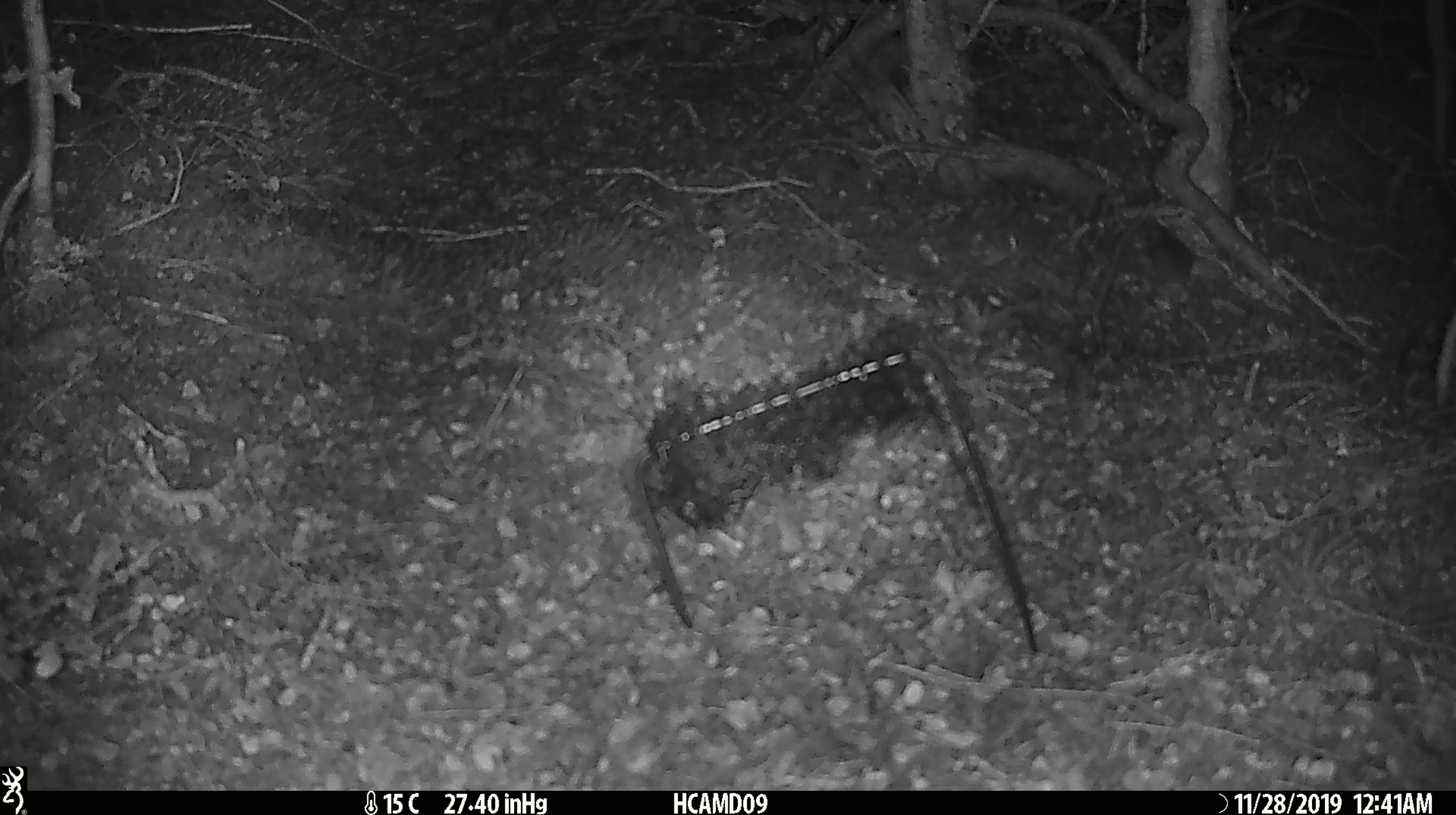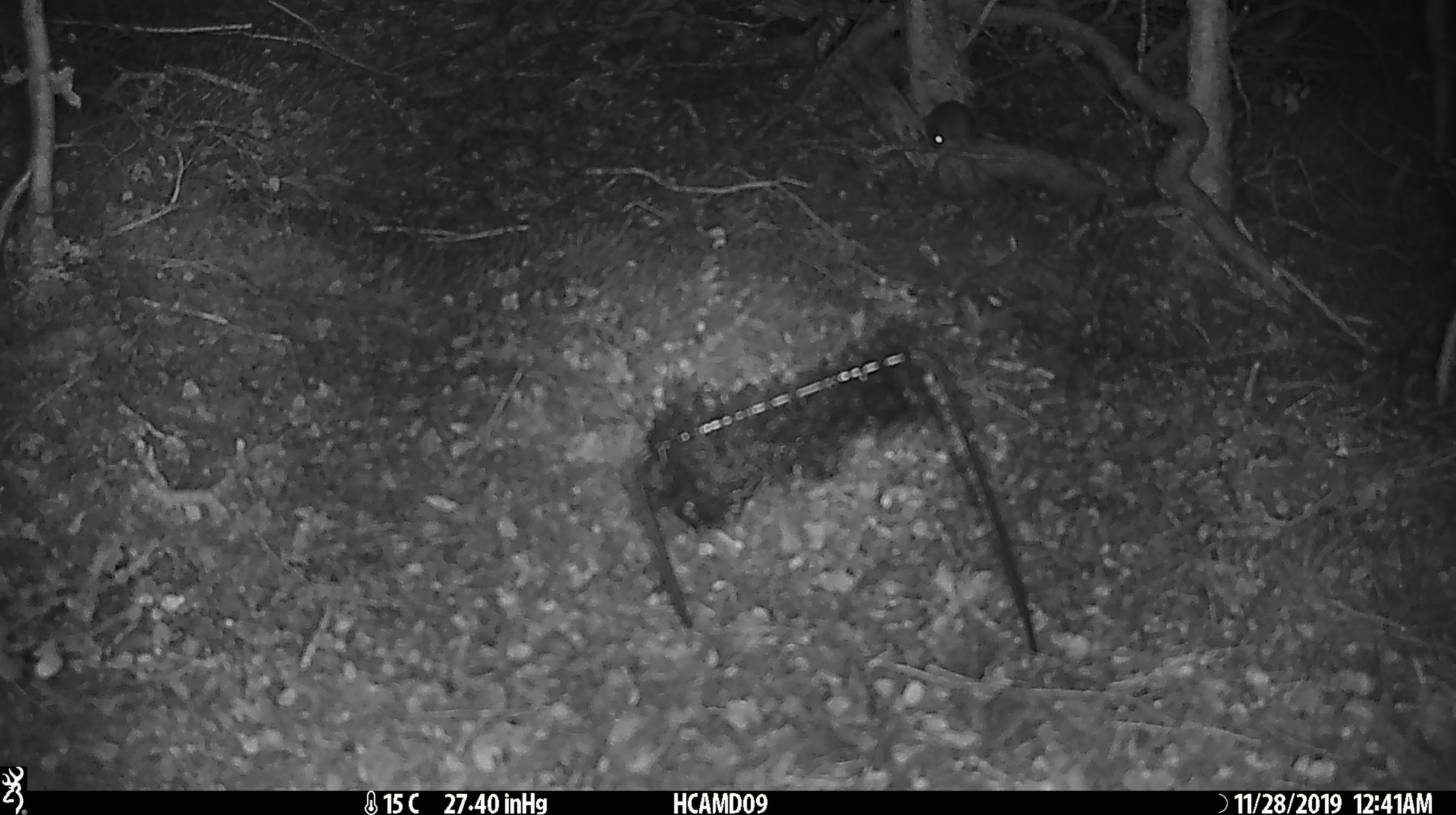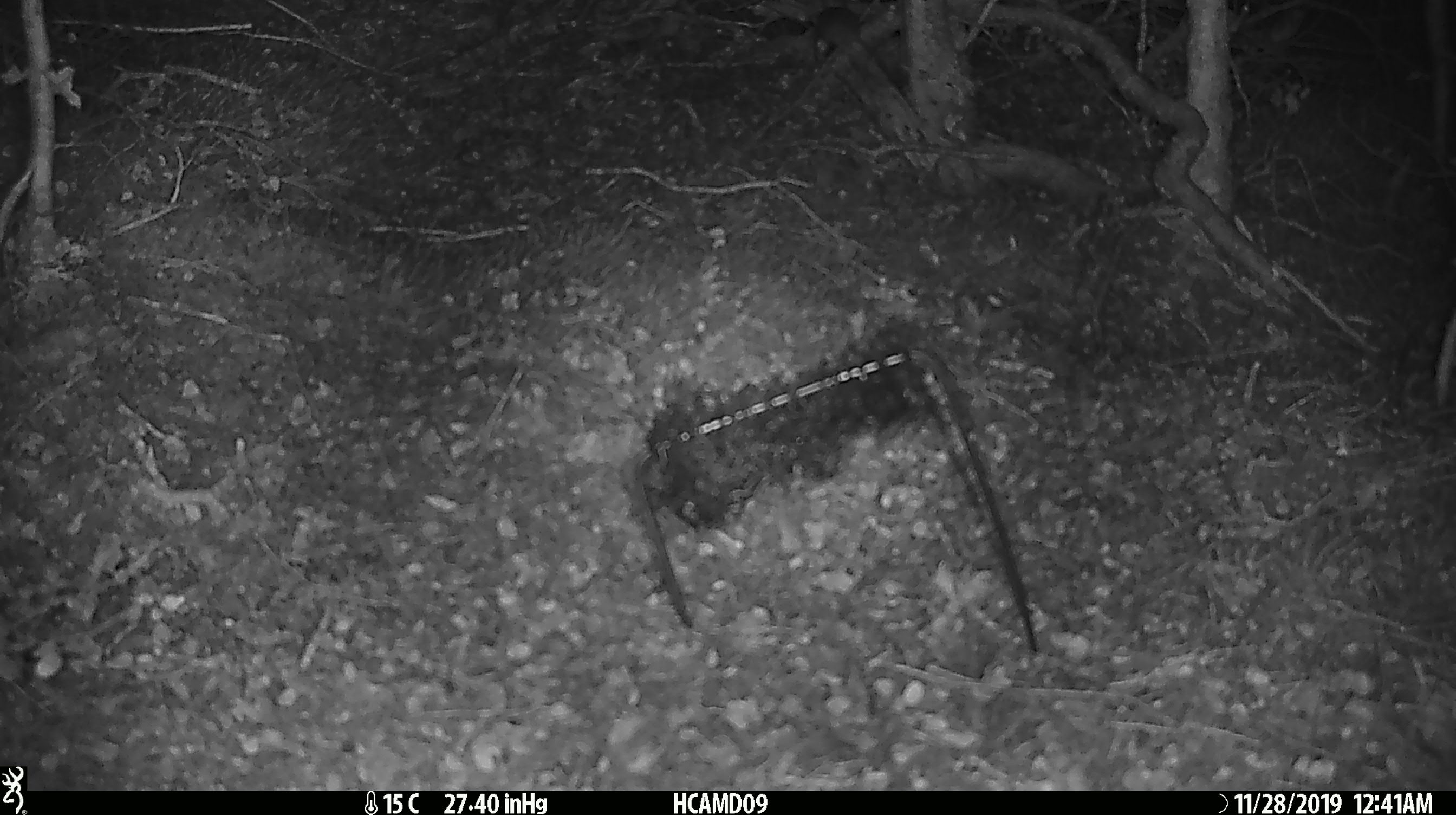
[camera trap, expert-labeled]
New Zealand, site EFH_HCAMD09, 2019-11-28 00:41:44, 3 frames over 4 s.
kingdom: Animalia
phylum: Chordata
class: Mammalia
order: Rodentia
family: Muridae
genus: Mus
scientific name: Mus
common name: mouse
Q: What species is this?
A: Mouse (Mus).